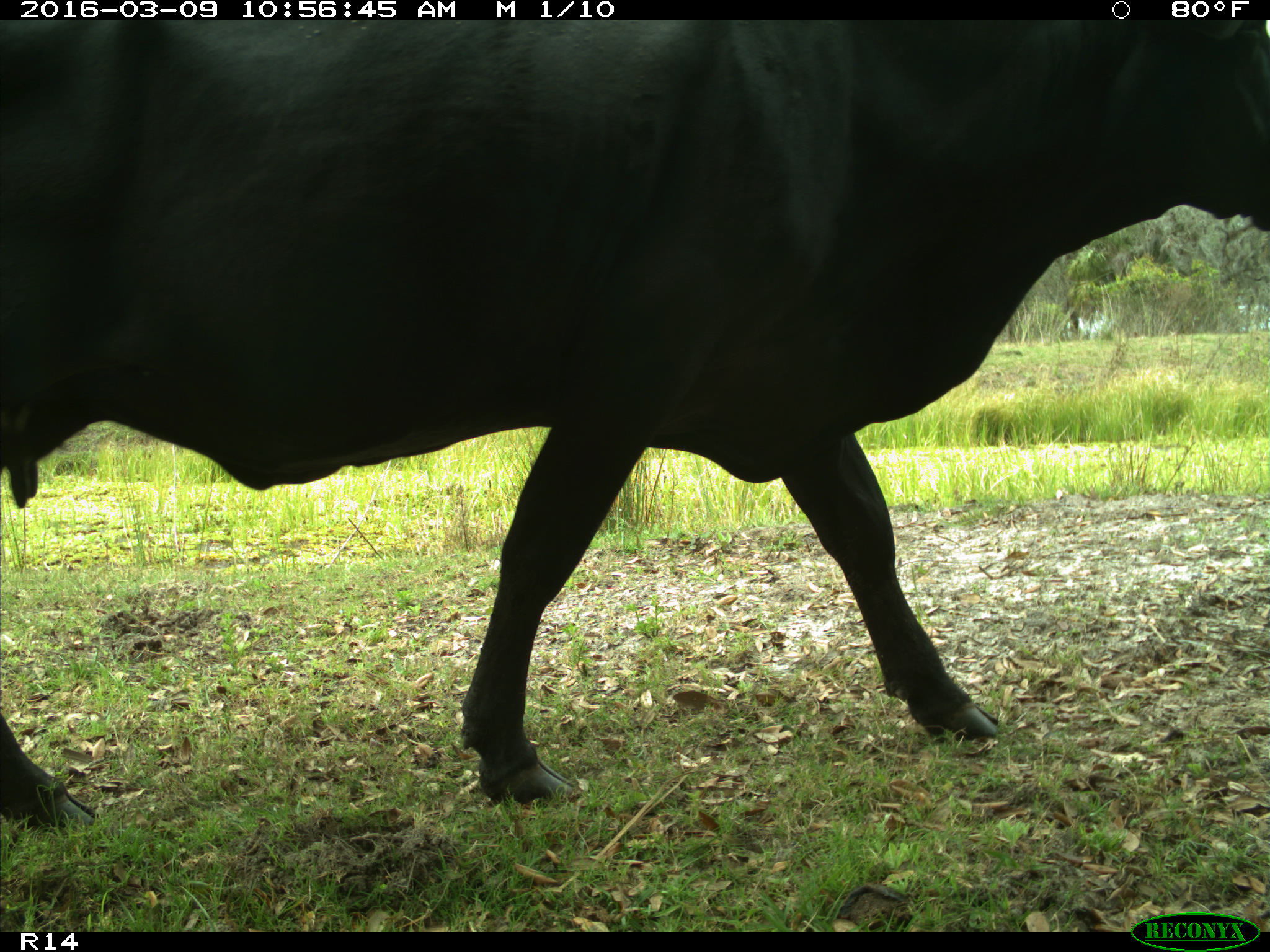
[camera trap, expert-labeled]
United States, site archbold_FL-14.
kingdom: Animalia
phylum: Chordata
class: Mammalia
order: Artiodactyla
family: Bovidae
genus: Bos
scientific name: Bos taurus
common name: domestic cow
Bos taurus (domestic cow).